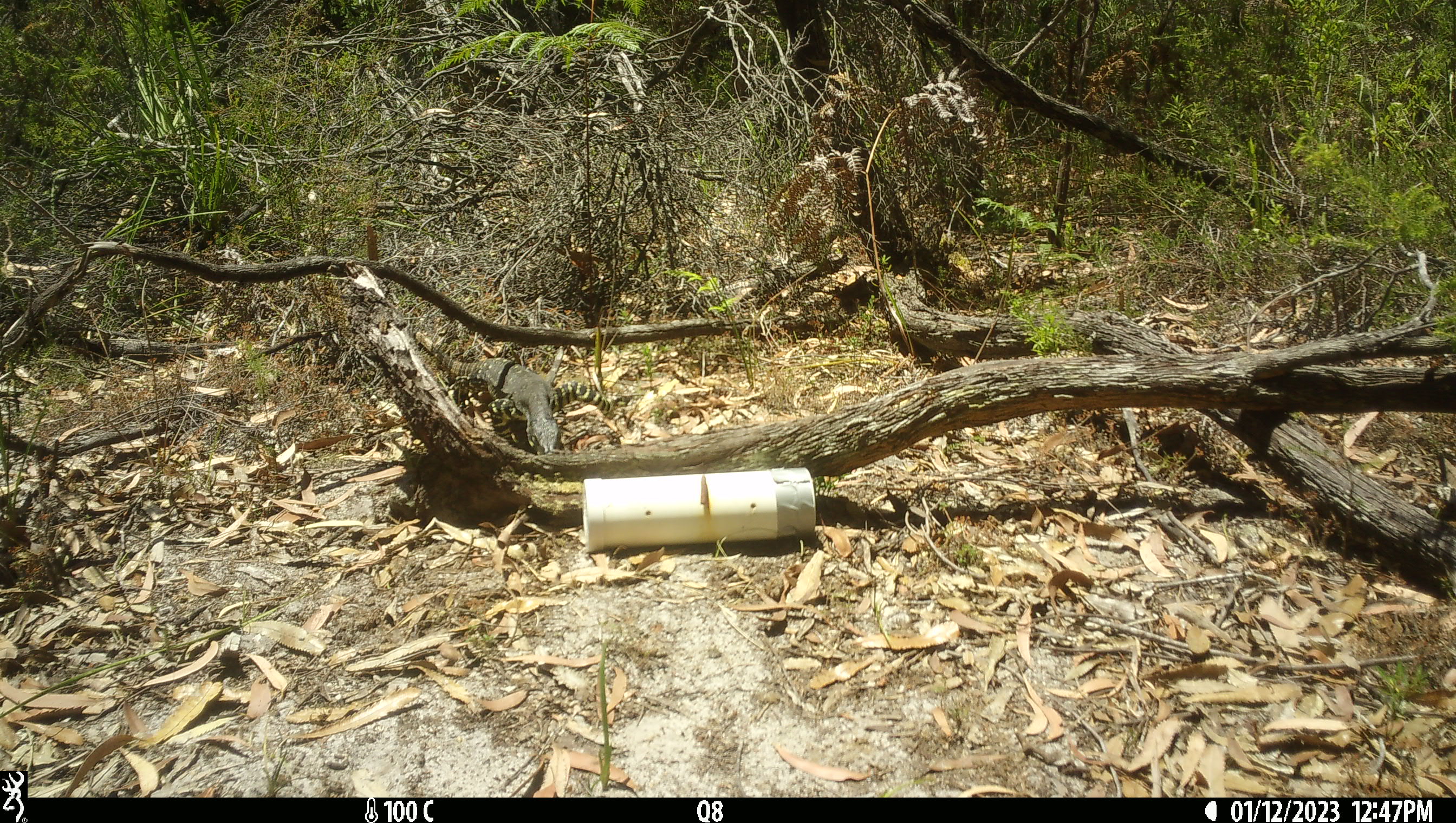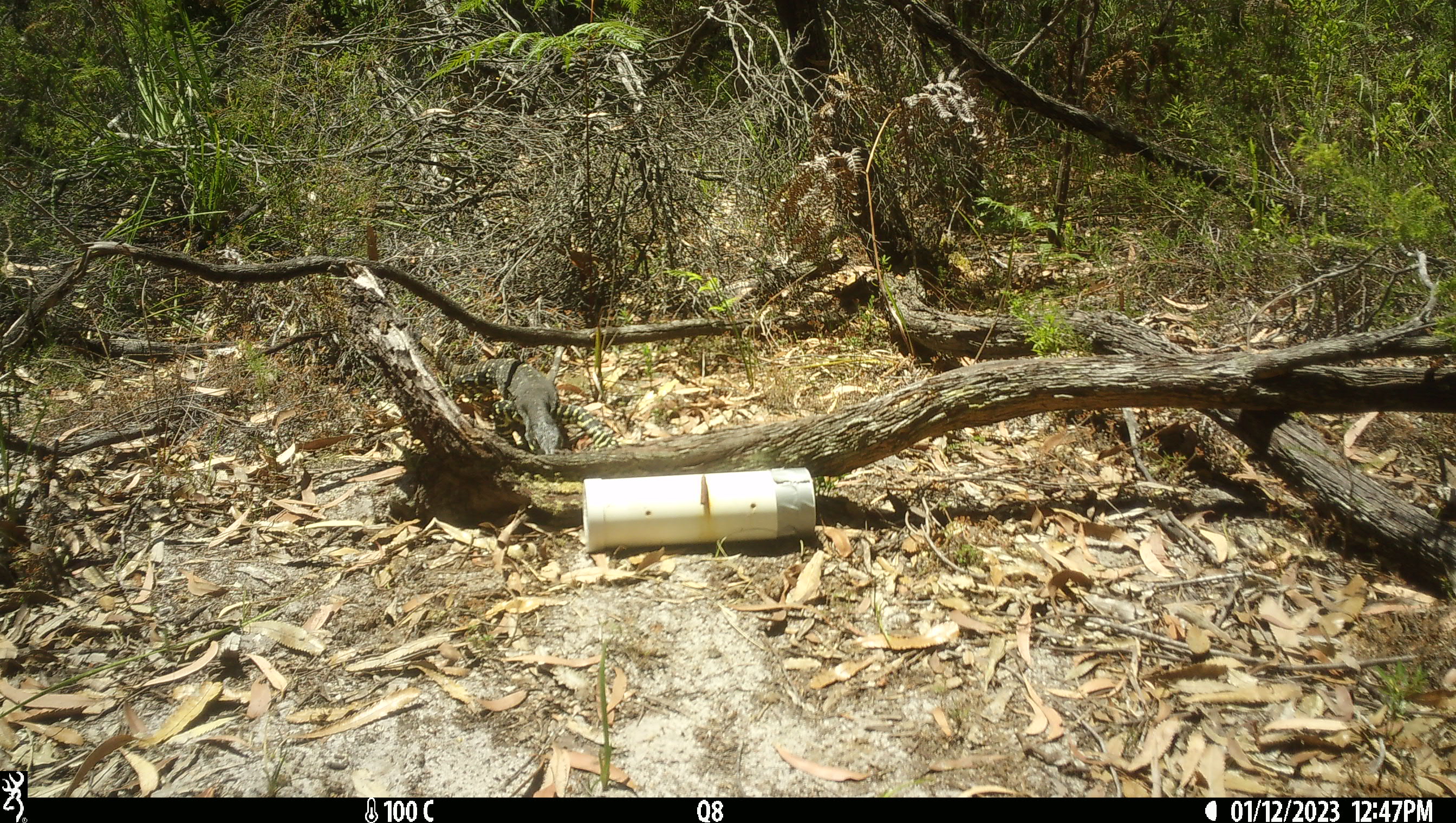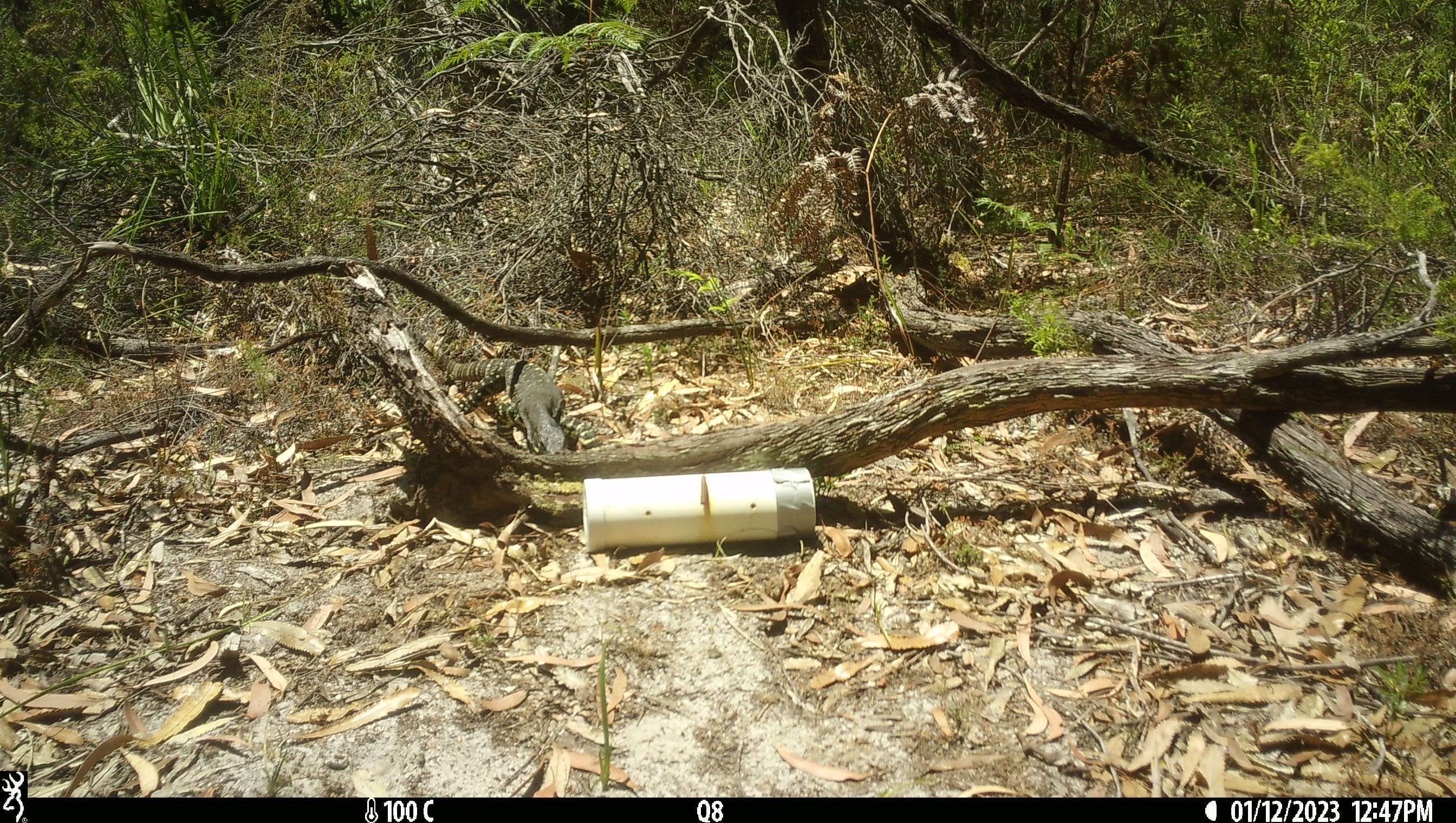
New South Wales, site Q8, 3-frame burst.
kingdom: Animalia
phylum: Chordata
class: Reptilia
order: Squamata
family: Varanidae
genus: Varanus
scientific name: Varanus varius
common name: lace monitor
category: goanna